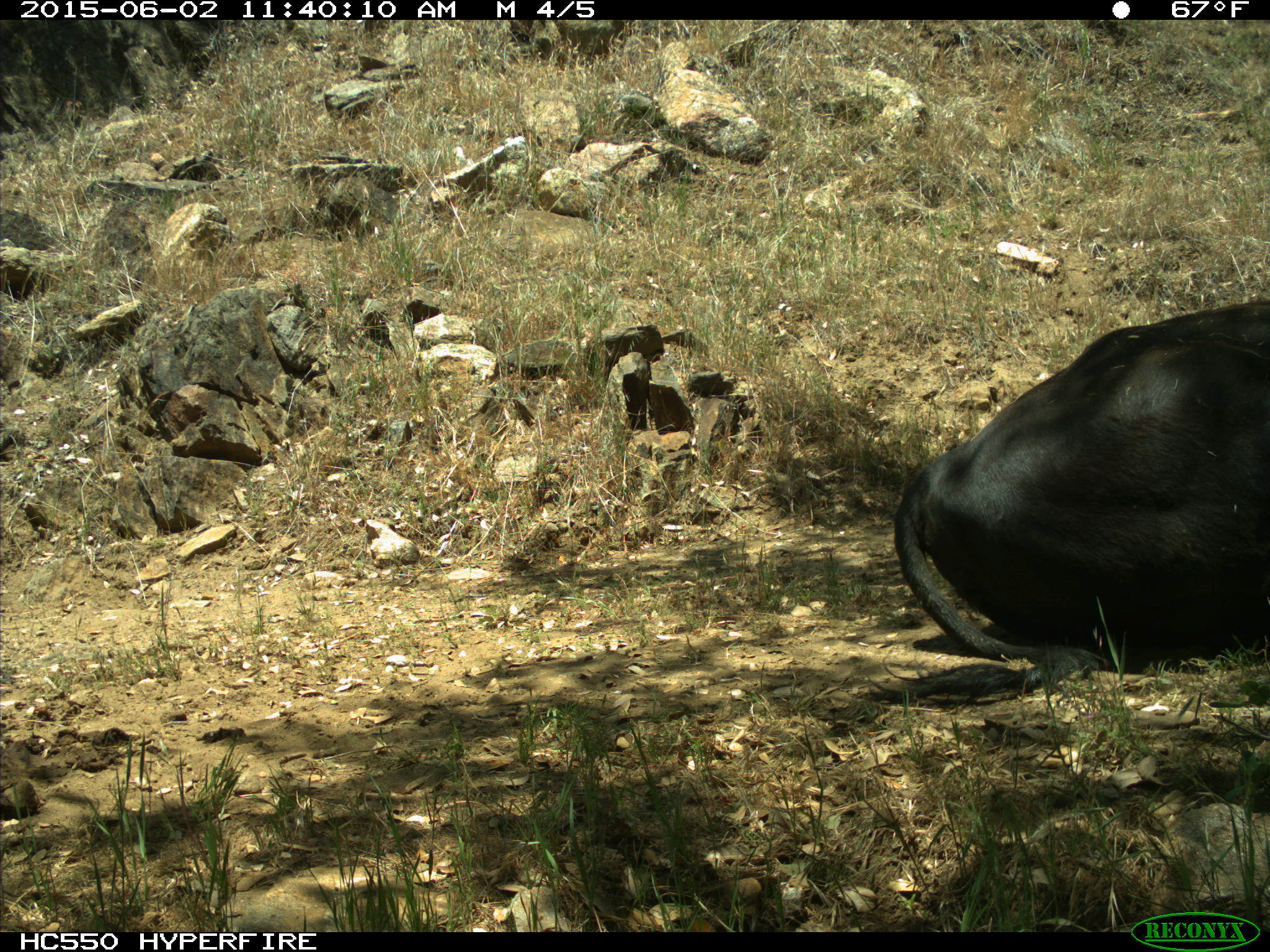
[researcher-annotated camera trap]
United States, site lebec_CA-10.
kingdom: Animalia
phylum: Chordata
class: Mammalia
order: Artiodactyla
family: Bovidae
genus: Bos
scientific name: Bos taurus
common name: domestic cow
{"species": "Bos taurus (domestic cow)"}